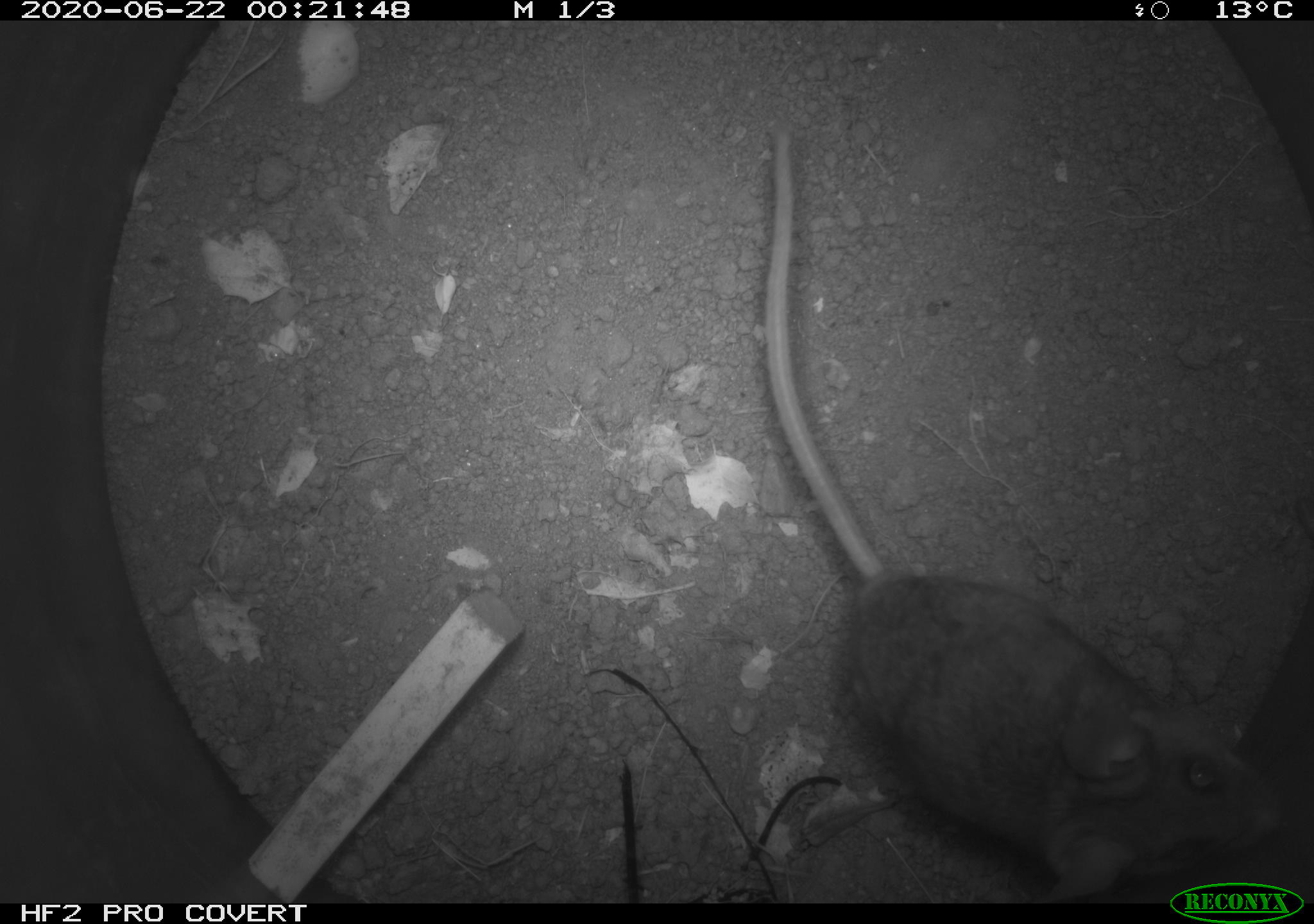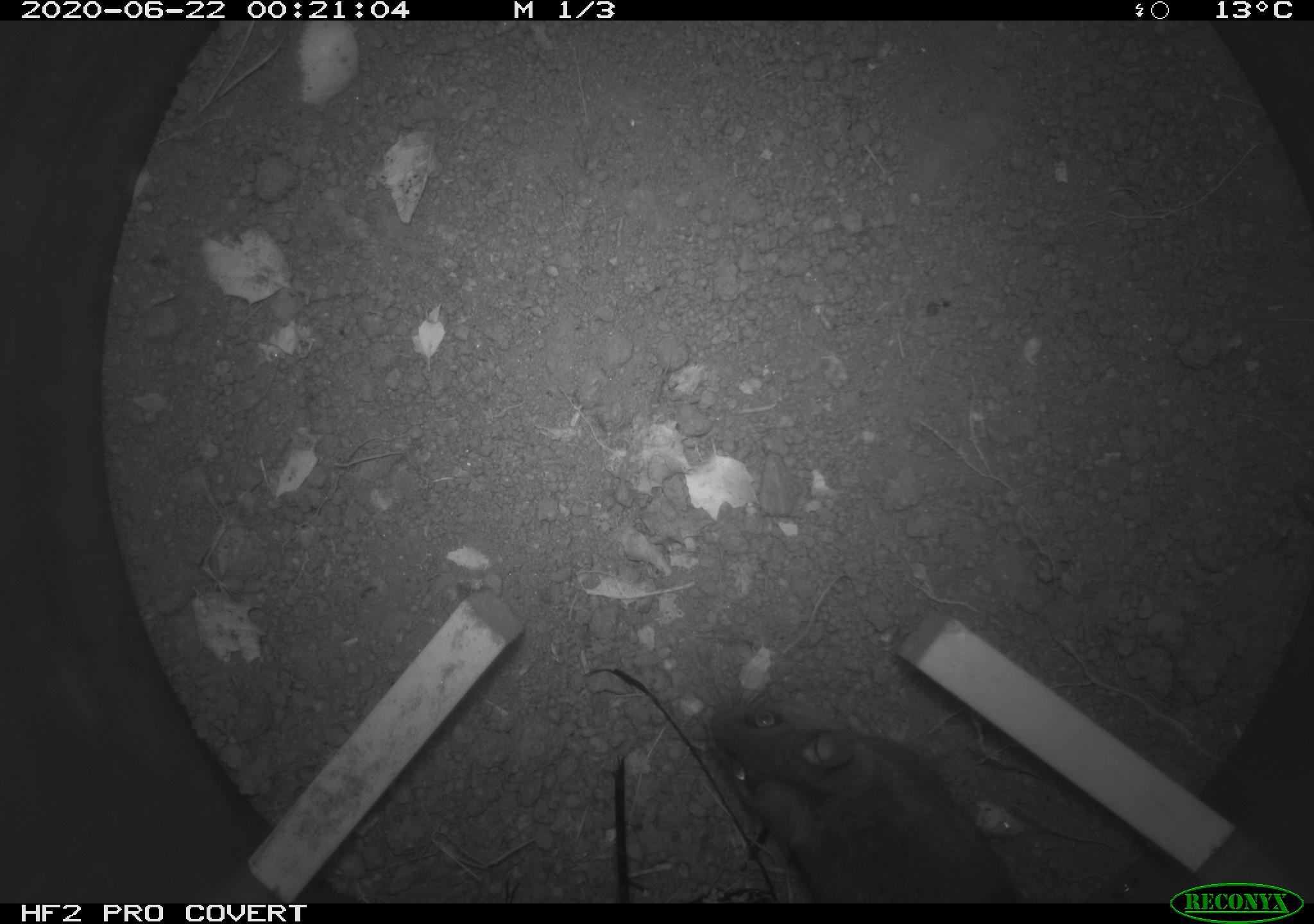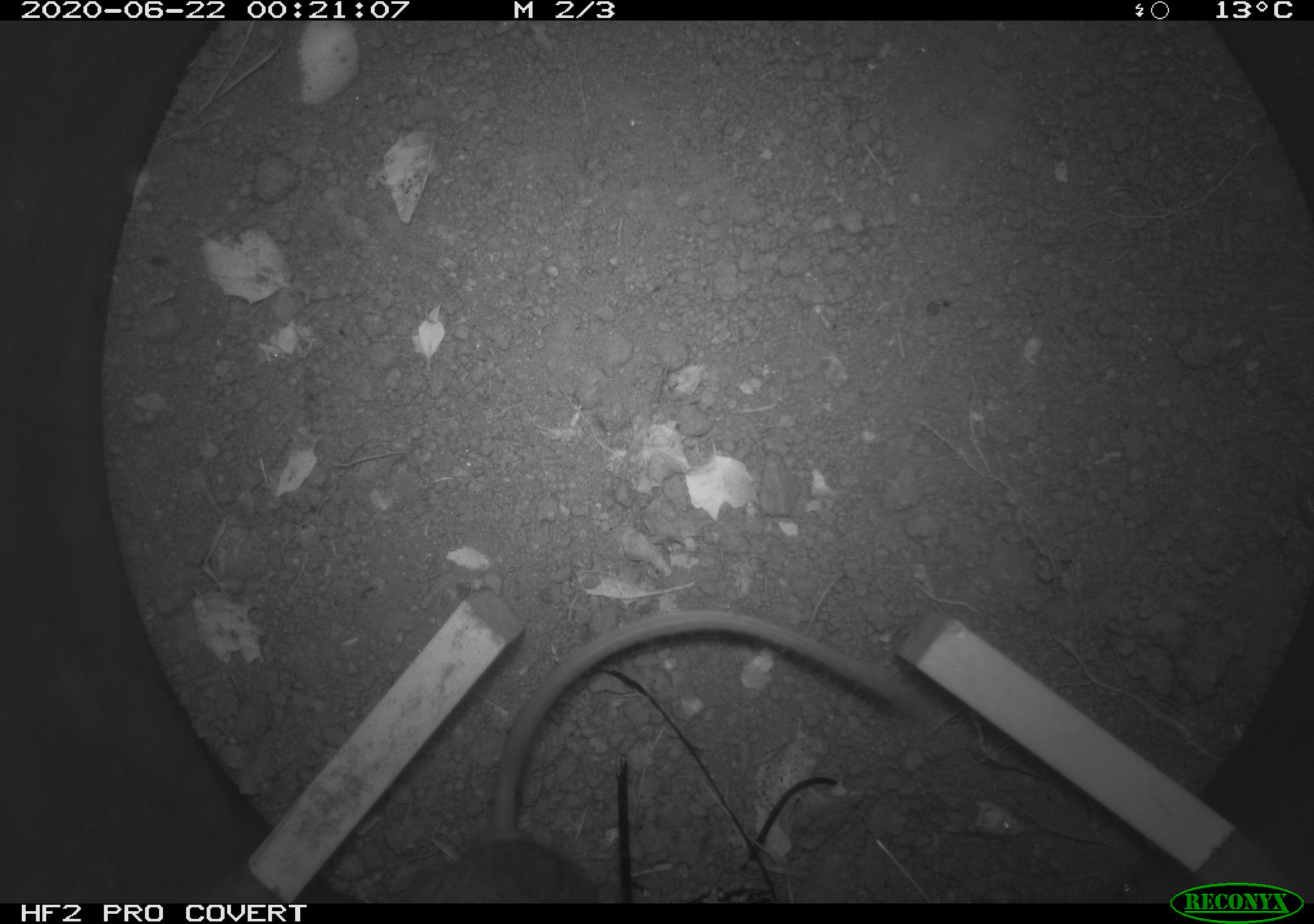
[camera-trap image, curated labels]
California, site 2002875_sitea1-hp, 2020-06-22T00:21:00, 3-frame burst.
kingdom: Animalia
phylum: Chordata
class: Mammalia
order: Rodentia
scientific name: Rodentia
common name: mouse species